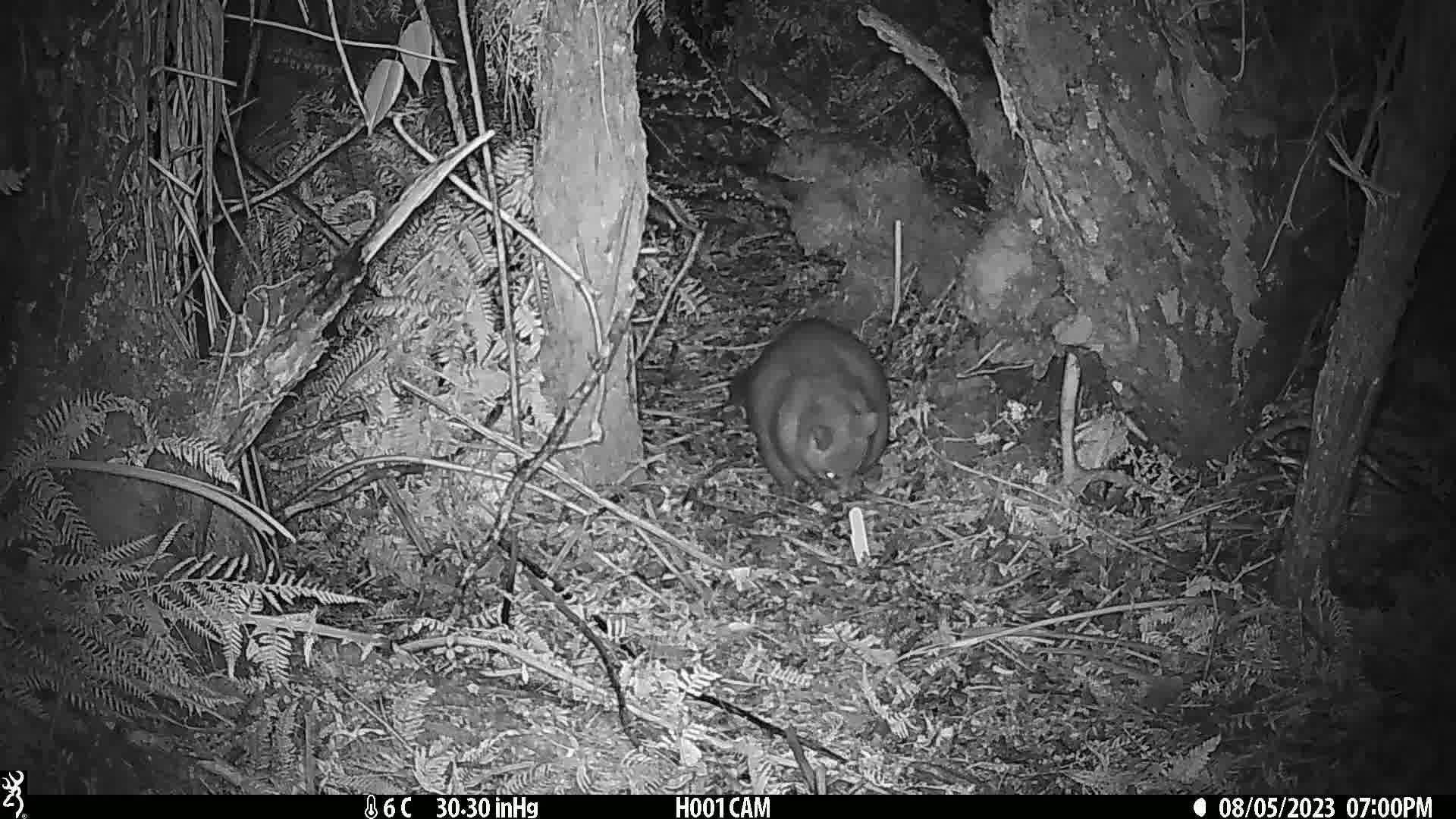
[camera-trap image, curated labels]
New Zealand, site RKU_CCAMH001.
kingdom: Animalia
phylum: Chordata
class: Mammalia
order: Diprotodontia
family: Phalangeridae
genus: Trichosurus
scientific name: Trichosurus vulpecula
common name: common brushtail possum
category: possum